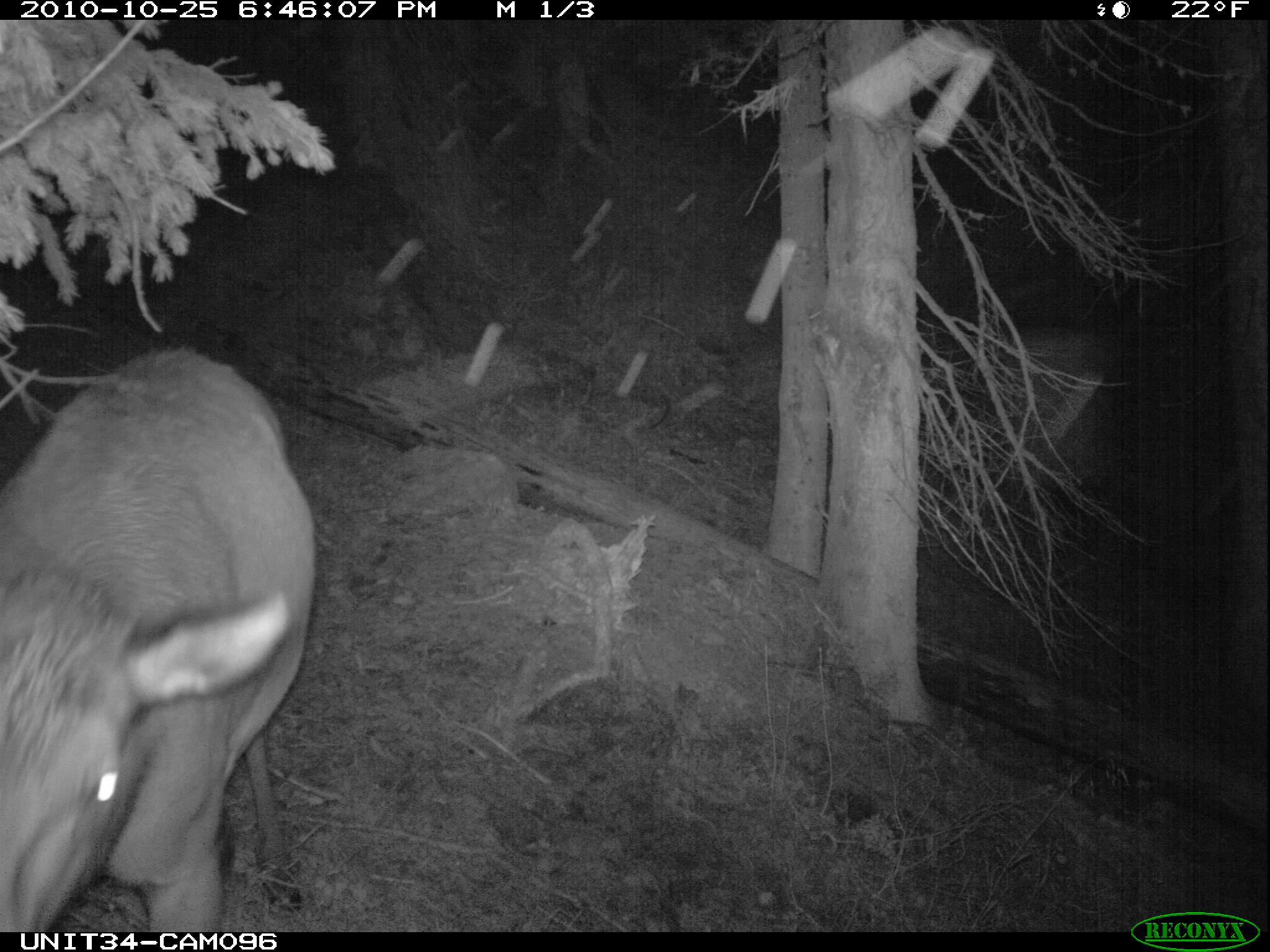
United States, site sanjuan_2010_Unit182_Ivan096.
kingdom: Animalia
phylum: Chordata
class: Mammalia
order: Artiodactyla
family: Cervidae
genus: Cervus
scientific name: Cervus elaphus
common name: red deer